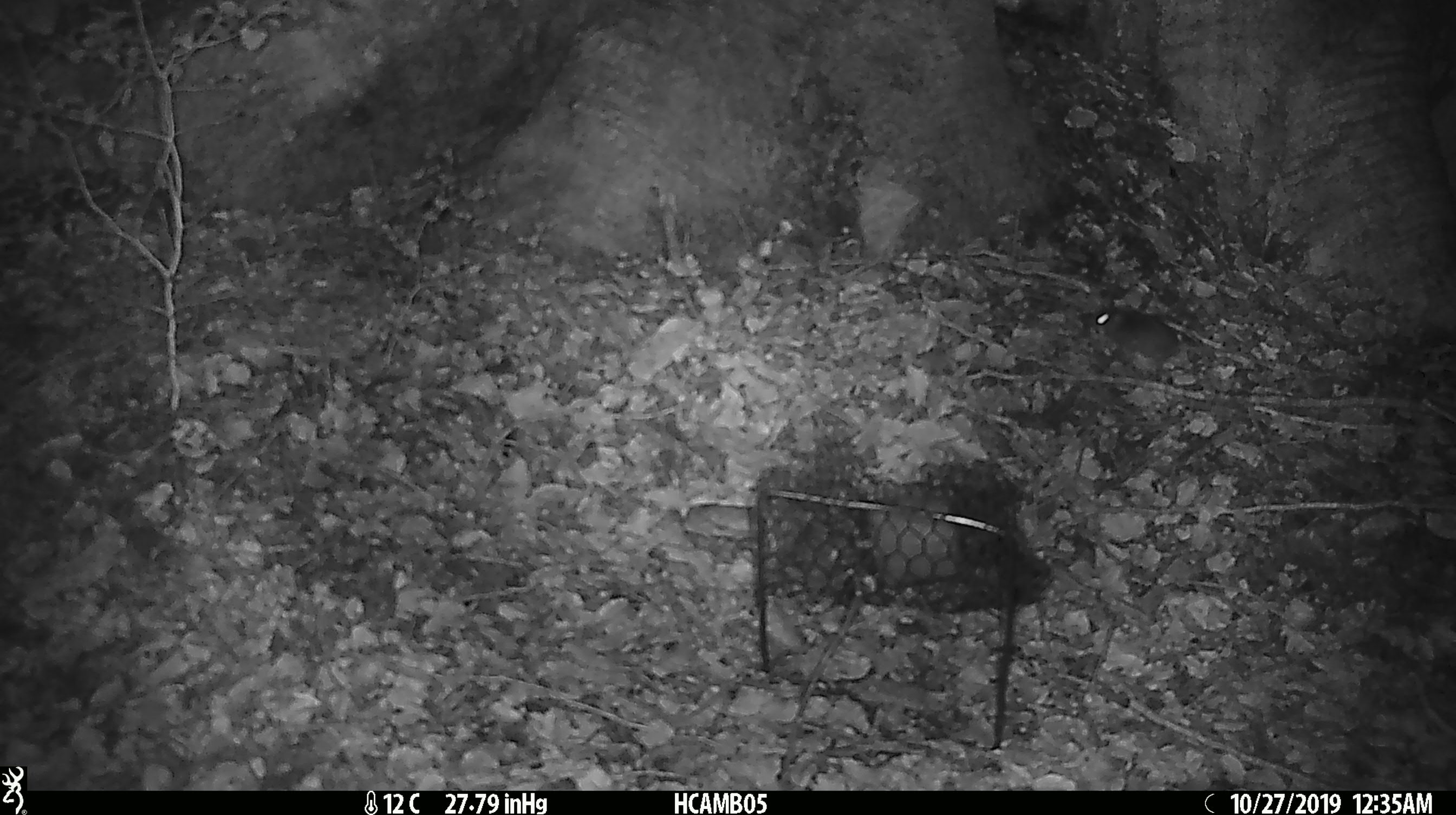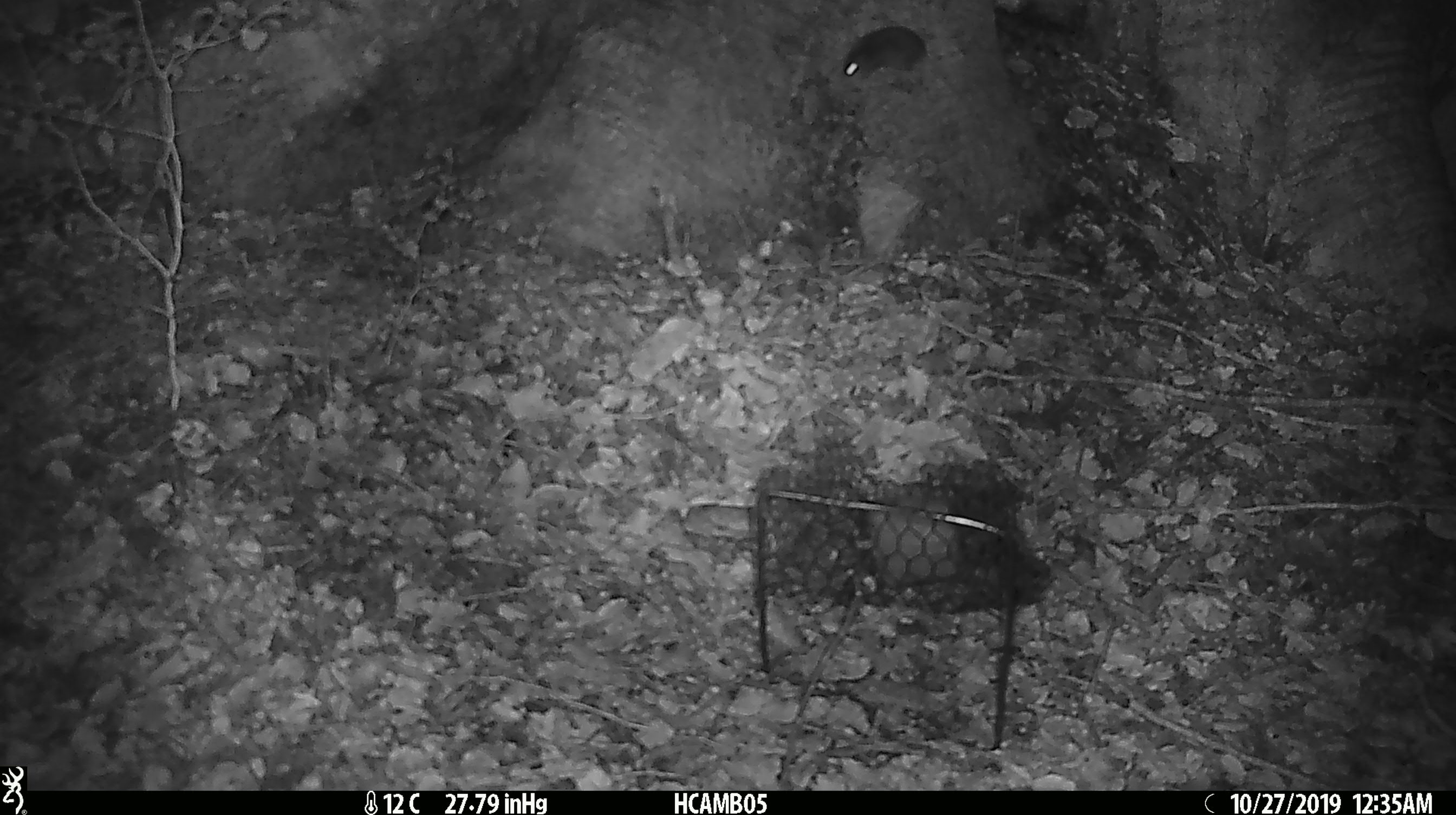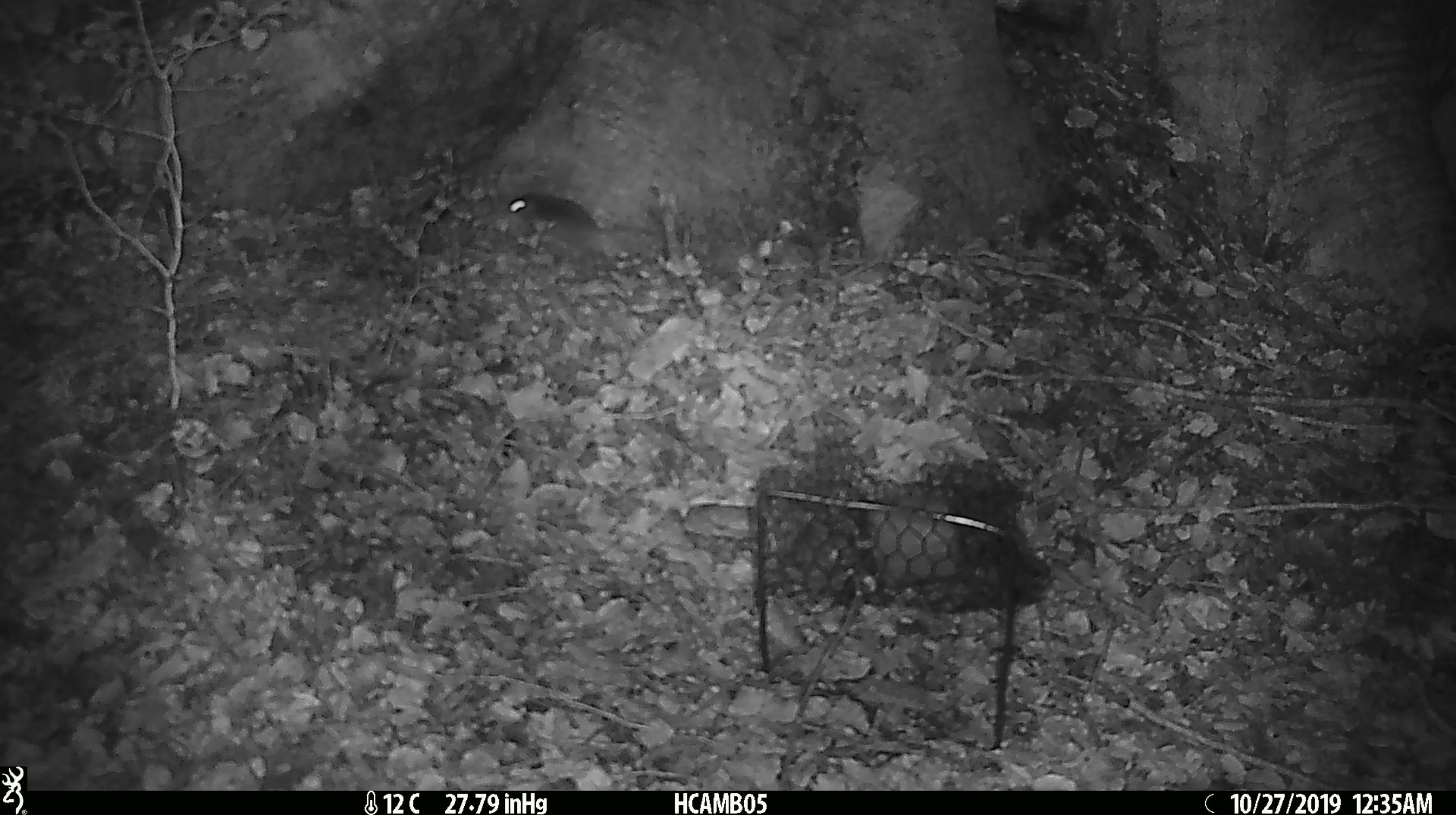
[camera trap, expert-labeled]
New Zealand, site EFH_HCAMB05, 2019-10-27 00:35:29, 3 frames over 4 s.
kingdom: Animalia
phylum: Chordata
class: Mammalia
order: Rodentia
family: Muridae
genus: Mus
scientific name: Mus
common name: mouse